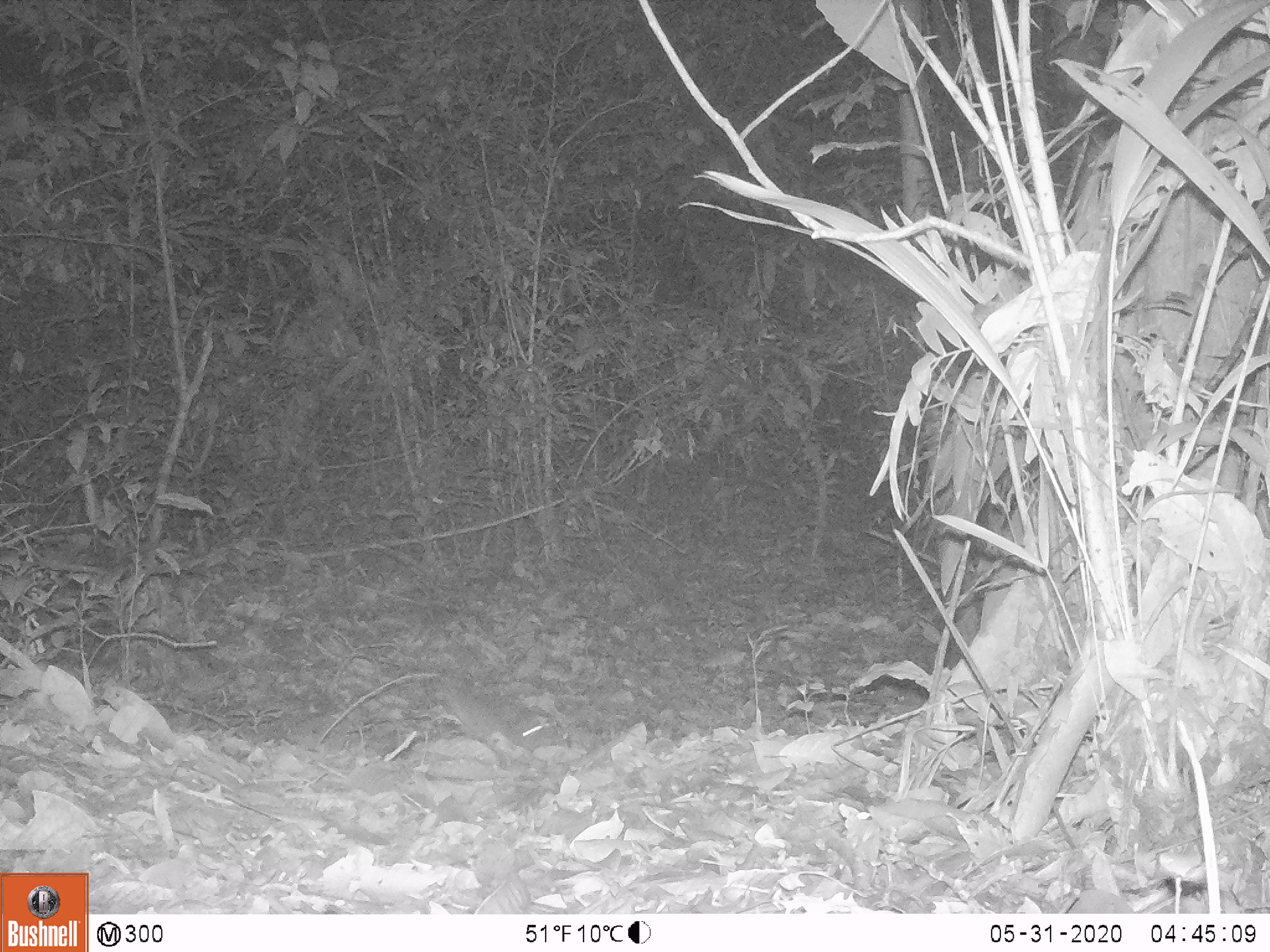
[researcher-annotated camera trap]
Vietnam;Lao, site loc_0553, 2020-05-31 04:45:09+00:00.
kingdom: Animalia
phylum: Chordata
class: Mammalia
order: Rodentia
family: Muridae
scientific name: Muridae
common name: old-world mice and rats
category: unidentified murid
Unidentified murid (old-world mice and rats) (Muridae). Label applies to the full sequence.